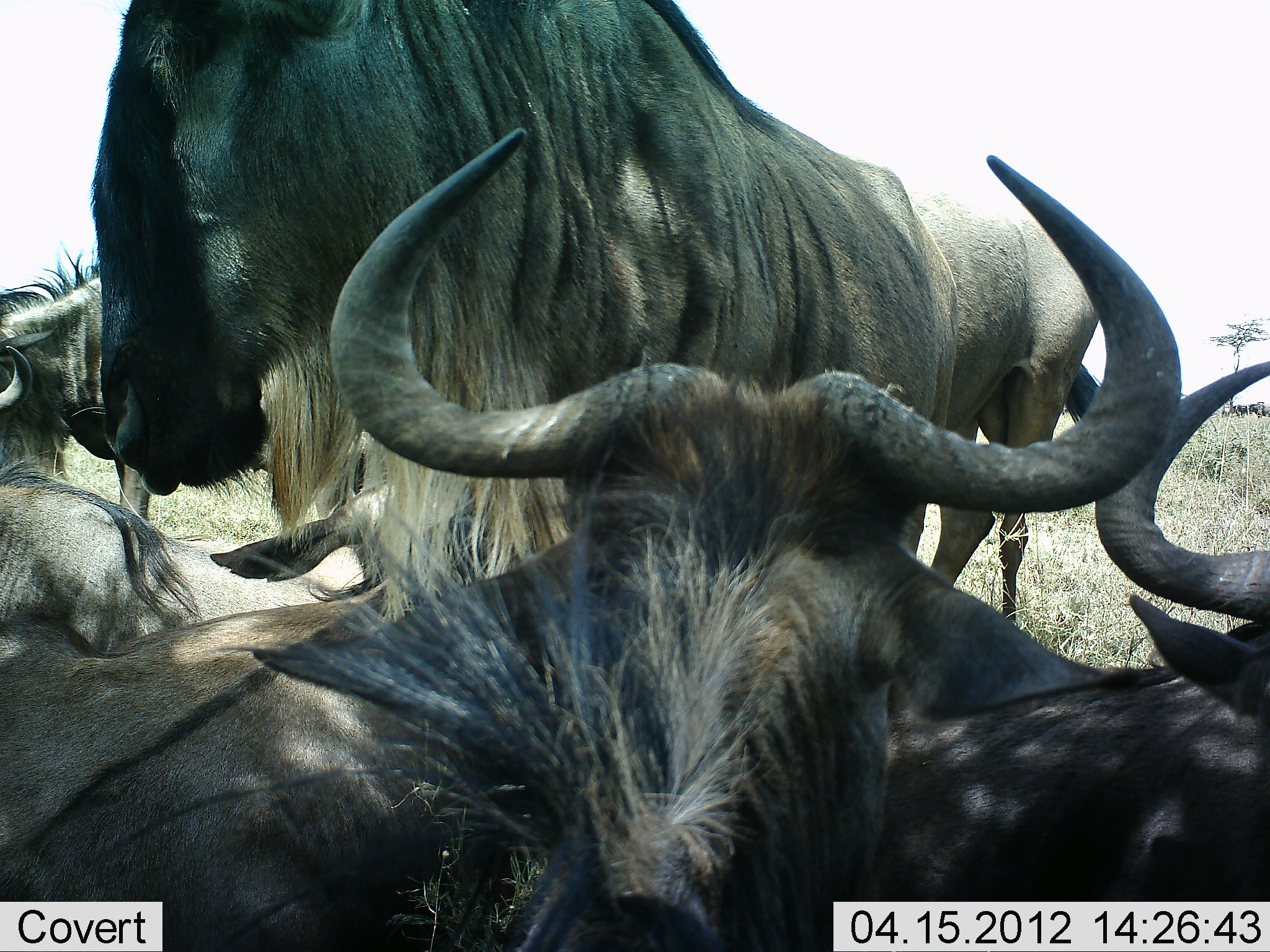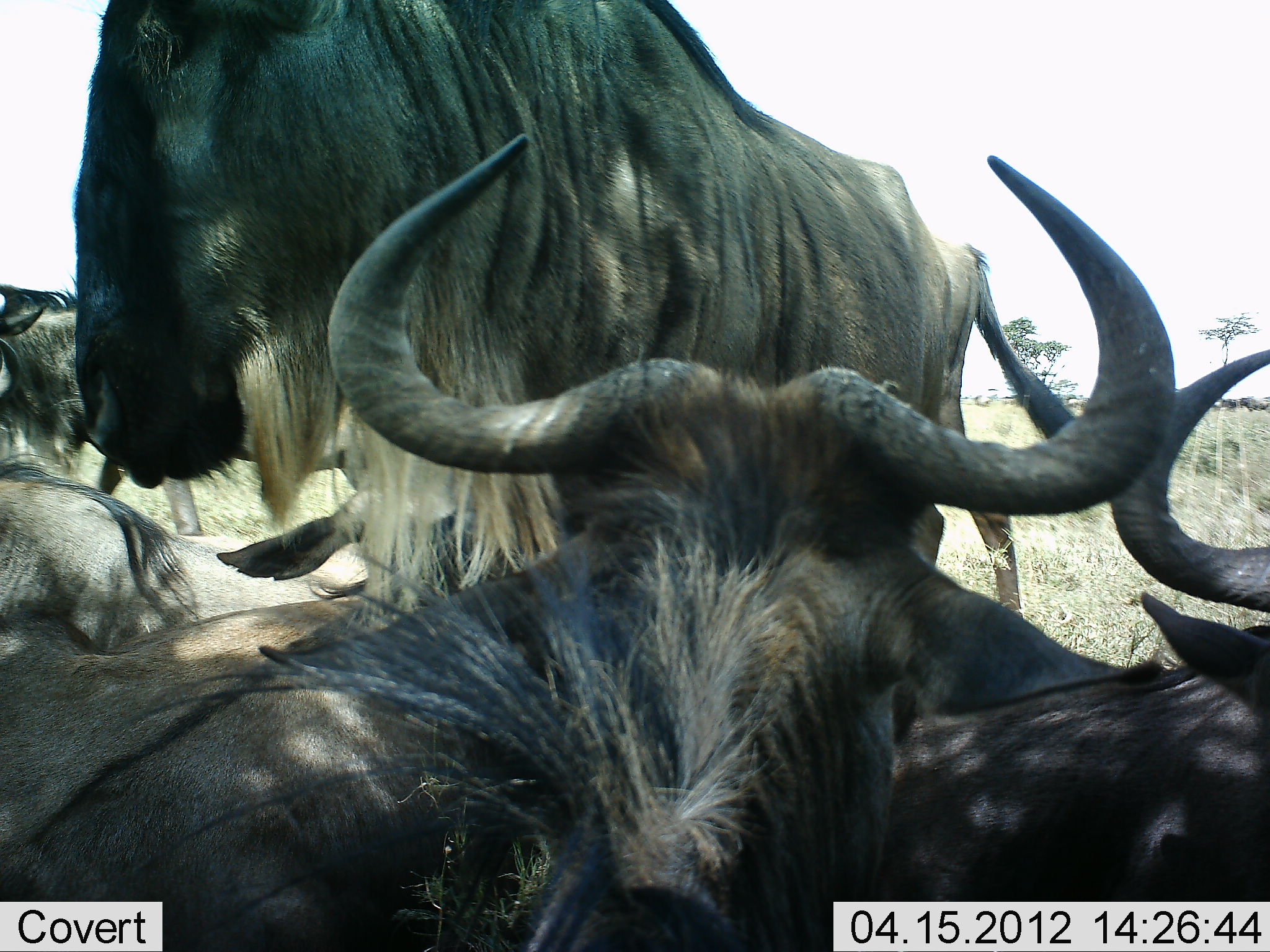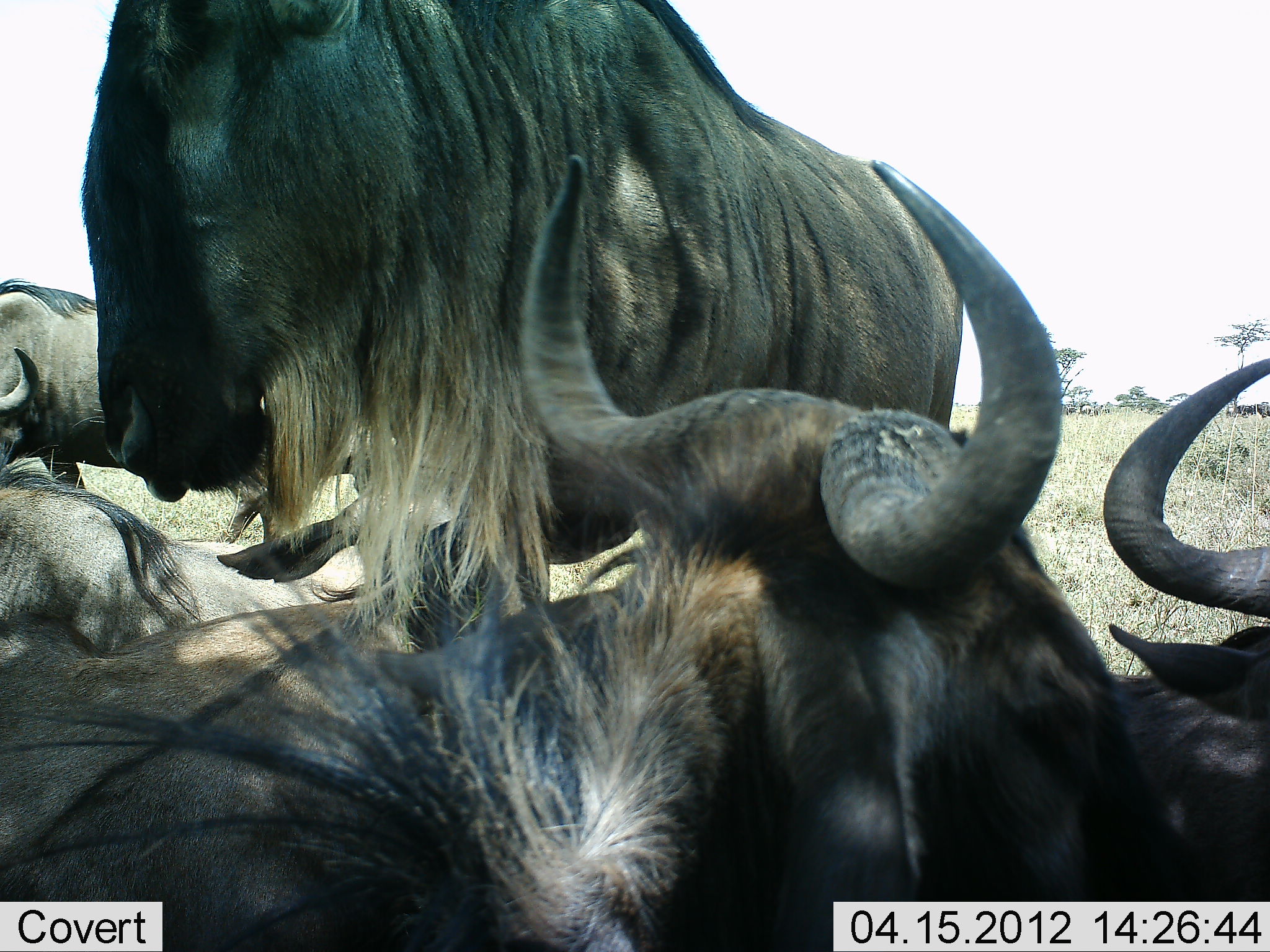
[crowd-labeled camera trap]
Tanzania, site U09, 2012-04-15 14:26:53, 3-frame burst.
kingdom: Animalia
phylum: Chordata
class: Mammalia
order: Artiodactyla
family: Bovidae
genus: Connochaetes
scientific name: Connochaetes taurinus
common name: blue wildebeest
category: wildebeest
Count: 6.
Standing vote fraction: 73%.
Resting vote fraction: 85%.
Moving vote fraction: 15%.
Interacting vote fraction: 12%.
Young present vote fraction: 0%.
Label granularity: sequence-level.